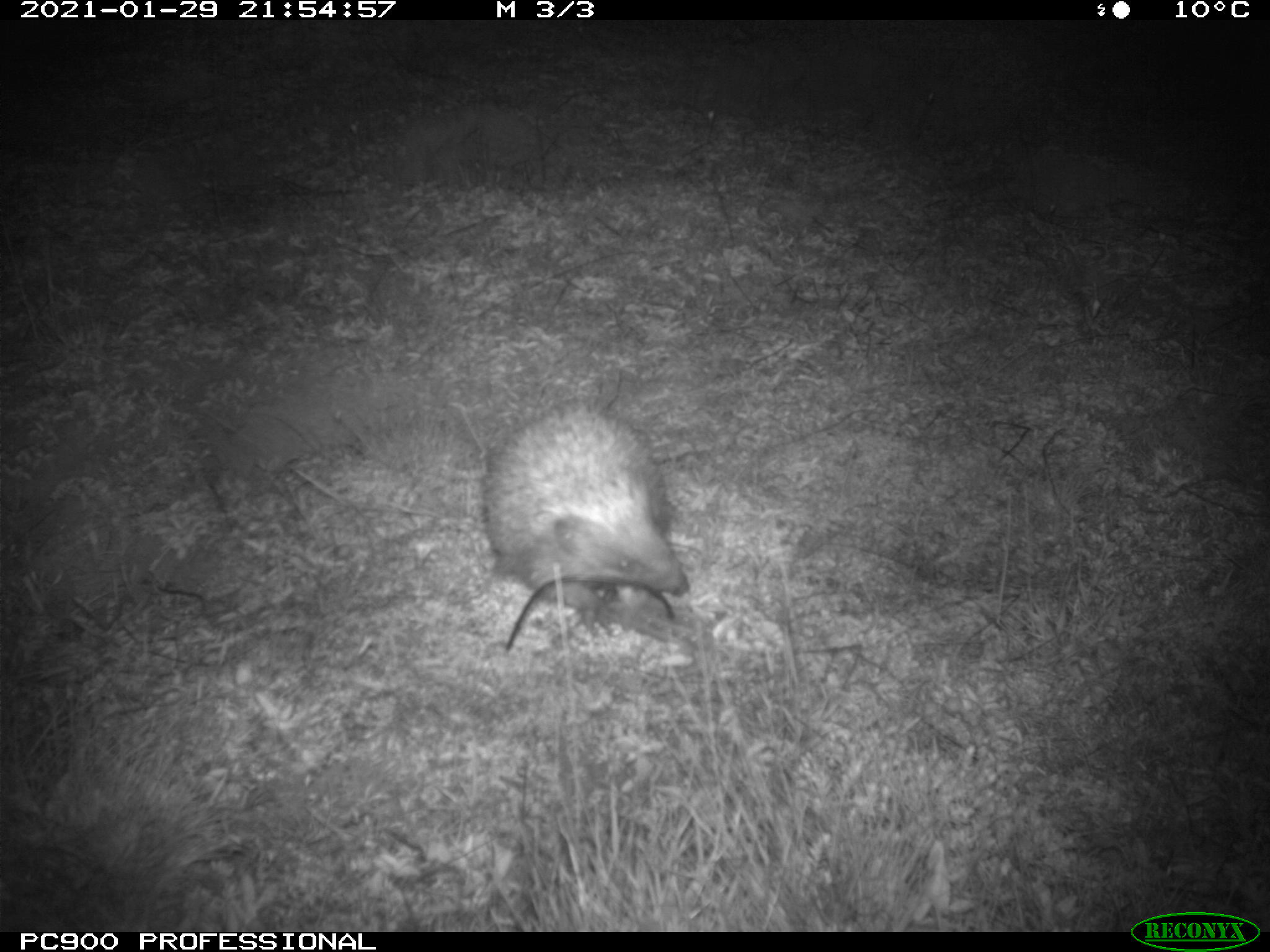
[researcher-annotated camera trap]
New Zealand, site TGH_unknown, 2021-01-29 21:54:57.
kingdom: Animalia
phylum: Chordata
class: Mammalia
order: Eulipotyphla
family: Erinaceidae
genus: Erinaceus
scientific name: Erinaceus europaeus europaeus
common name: european hedgehog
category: hedgehog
Hedgehog (european hedgehog) (Erinaceus europaeus europaeus).